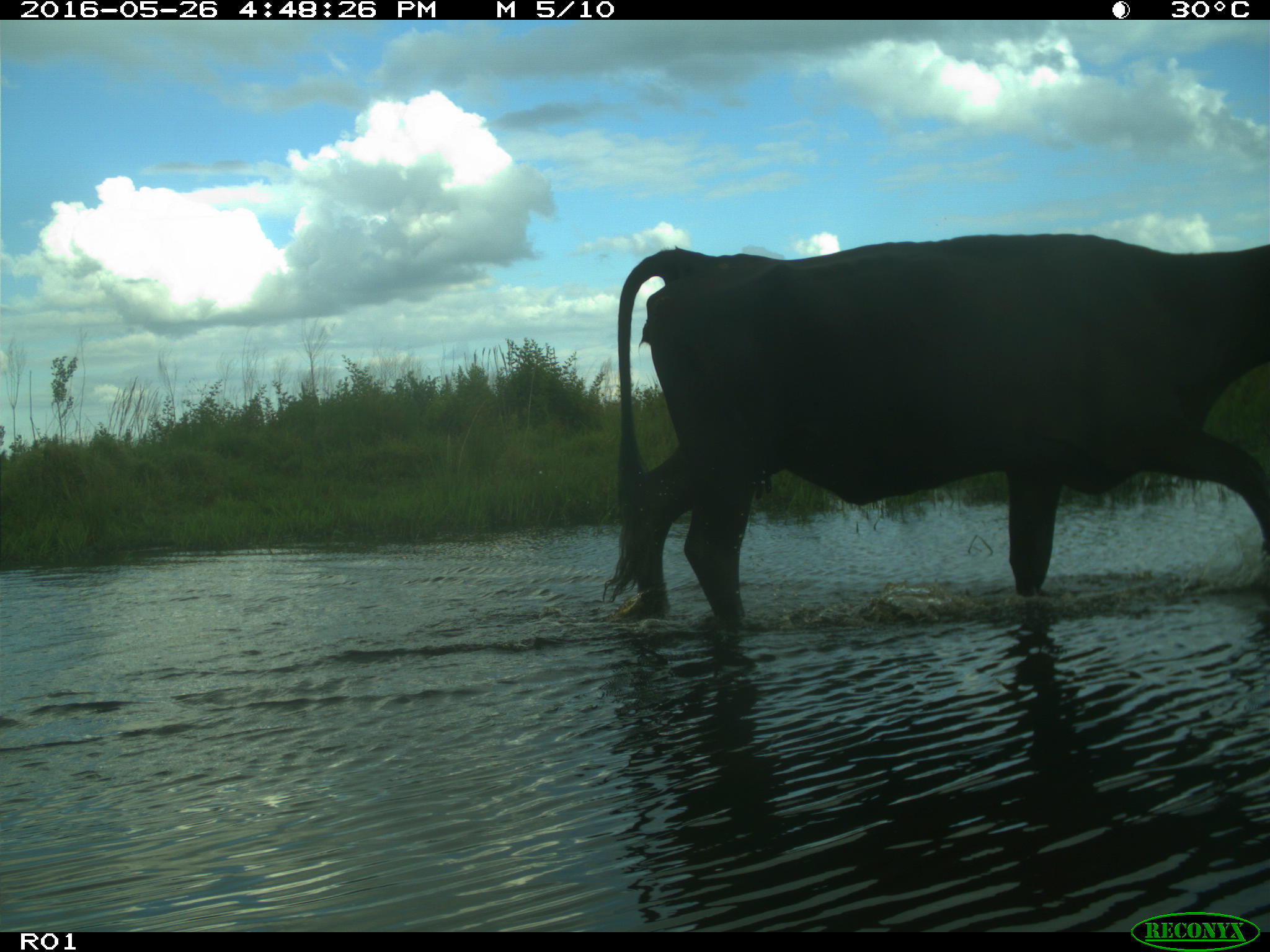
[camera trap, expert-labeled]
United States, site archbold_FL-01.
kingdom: Animalia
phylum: Chordata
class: Mammalia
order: Artiodactyla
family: Bovidae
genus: Bos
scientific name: Bos taurus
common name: domestic cow